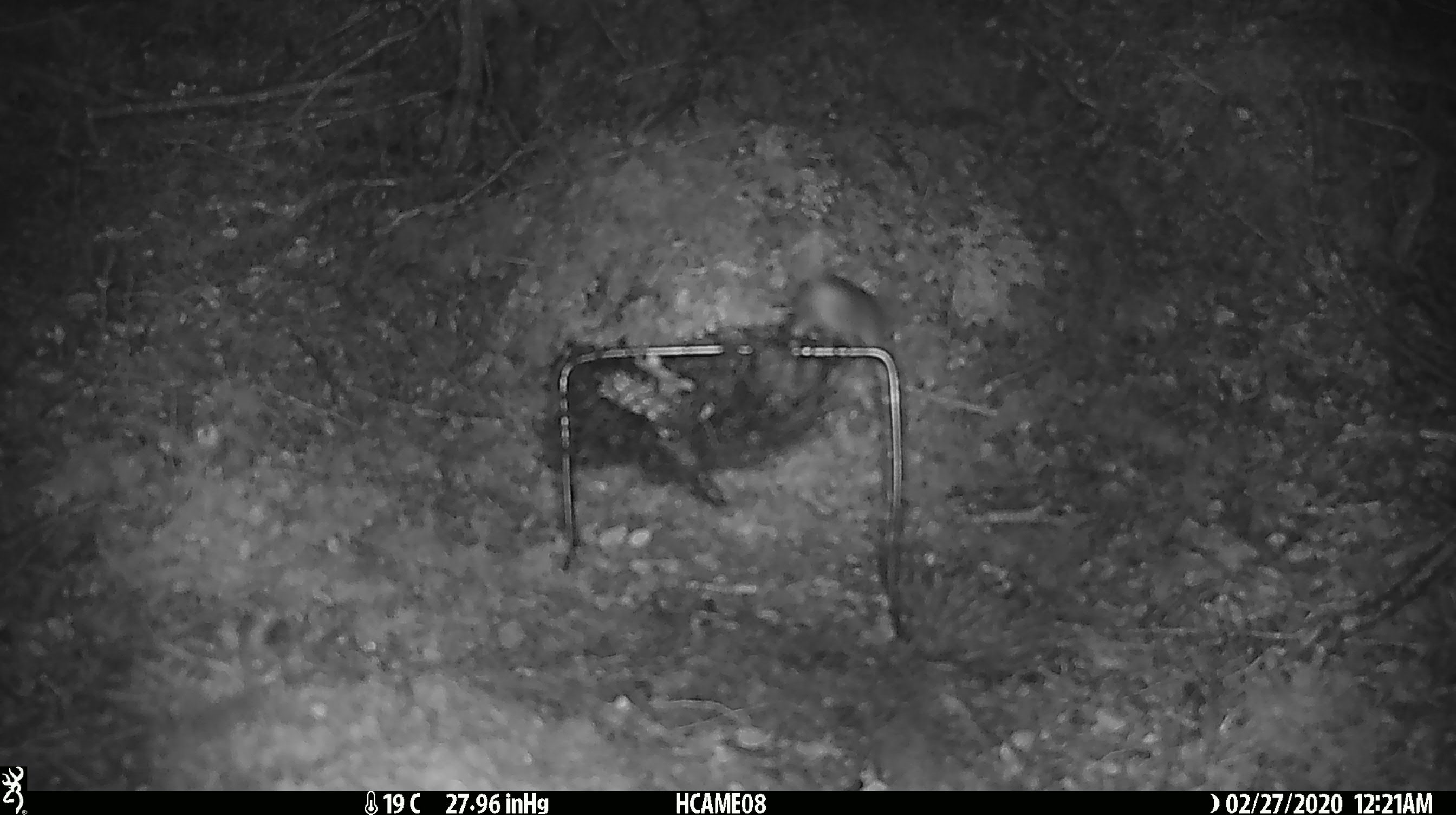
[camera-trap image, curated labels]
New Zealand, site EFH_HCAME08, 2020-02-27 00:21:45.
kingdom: Animalia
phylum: Chordata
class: Mammalia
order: Rodentia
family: Muridae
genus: Mus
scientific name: Mus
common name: mouse